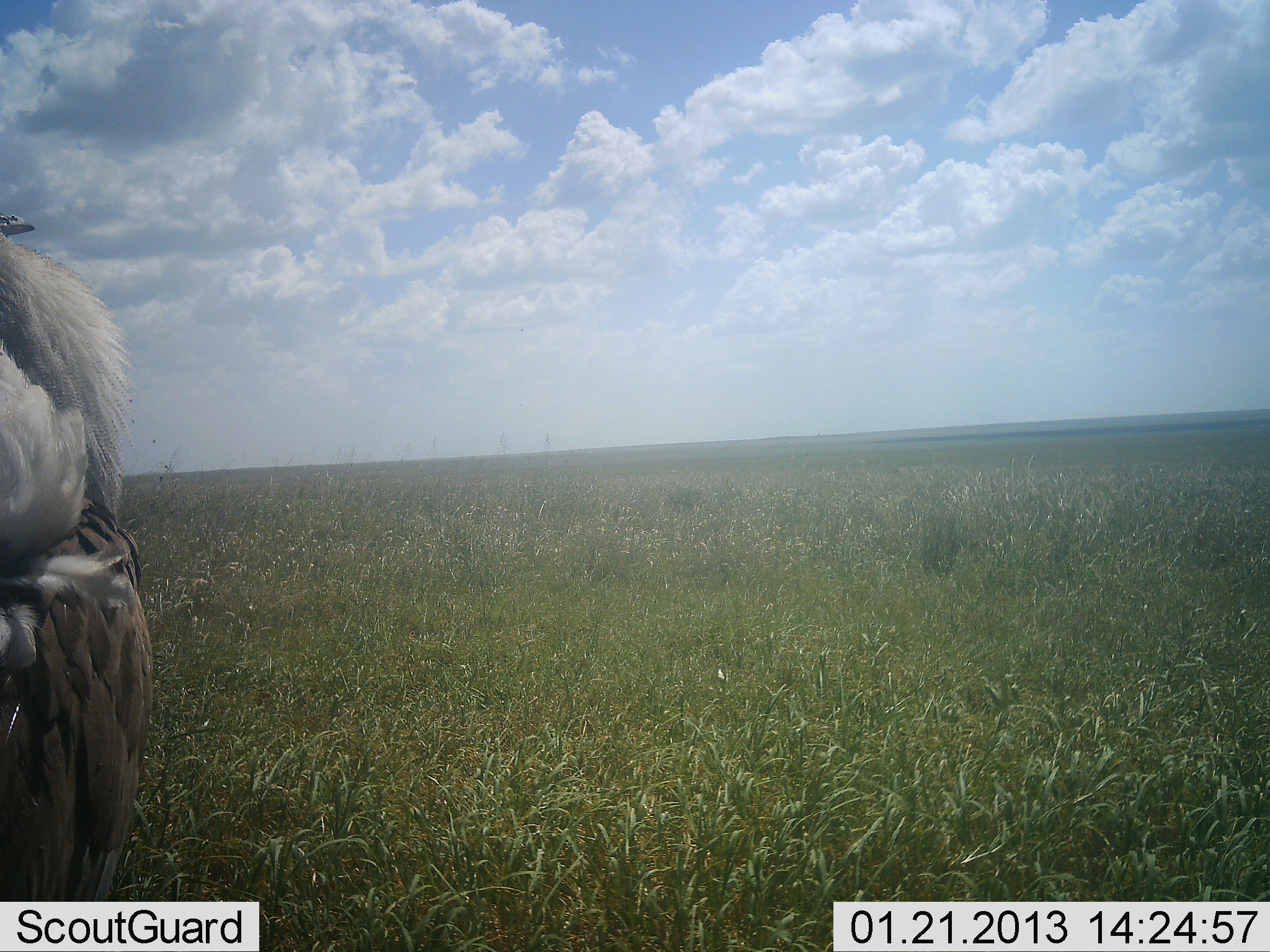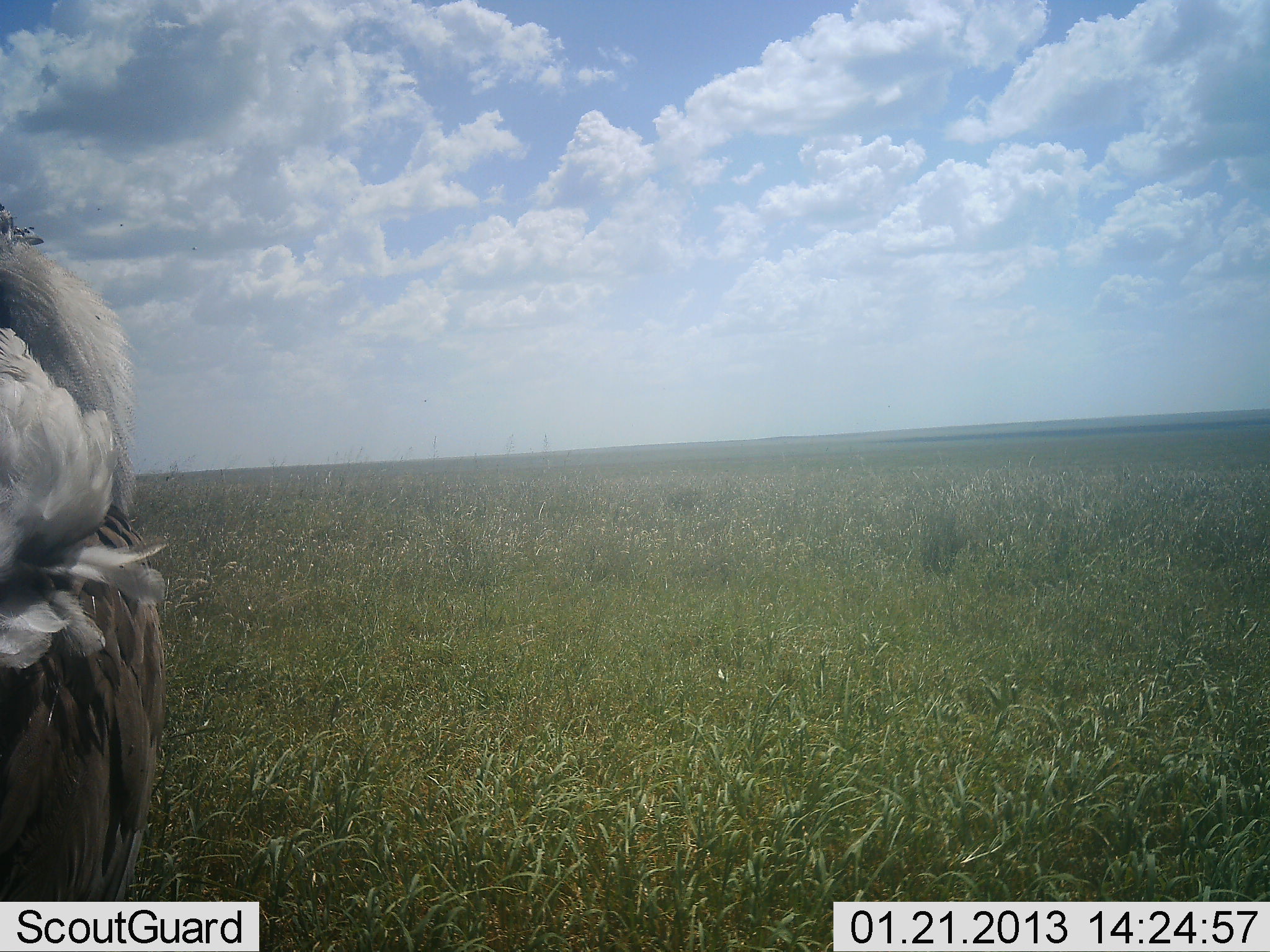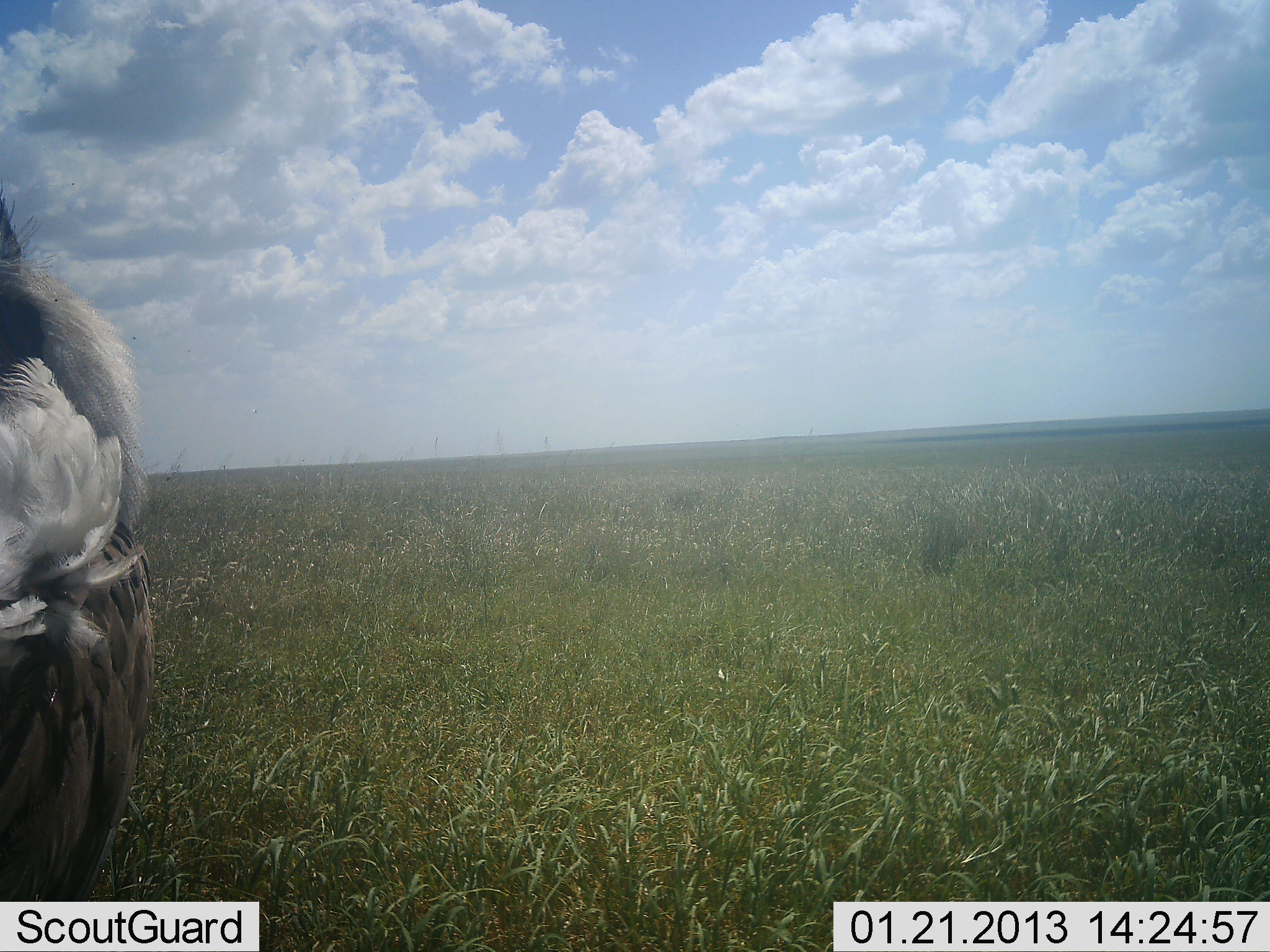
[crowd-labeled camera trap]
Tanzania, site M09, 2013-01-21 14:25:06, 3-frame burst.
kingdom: Animalia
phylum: Chordata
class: Aves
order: Struthioniformes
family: Struthionidae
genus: Struthio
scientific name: Struthio camelus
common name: ostrich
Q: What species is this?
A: Ostrich (Struthio camelus).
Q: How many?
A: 1.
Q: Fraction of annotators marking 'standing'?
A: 92%.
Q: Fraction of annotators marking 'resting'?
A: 0%.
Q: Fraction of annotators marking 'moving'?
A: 8%.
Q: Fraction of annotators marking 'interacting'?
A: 0%.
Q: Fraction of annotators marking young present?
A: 0%.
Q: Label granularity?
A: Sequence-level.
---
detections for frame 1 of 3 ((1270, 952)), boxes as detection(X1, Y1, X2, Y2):
animal: detection(0, 214, 154, 901)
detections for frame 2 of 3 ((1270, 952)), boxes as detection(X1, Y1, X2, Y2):
animal: detection(0, 203, 167, 901)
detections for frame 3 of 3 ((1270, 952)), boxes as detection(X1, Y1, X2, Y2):
animal: detection(0, 182, 156, 901)